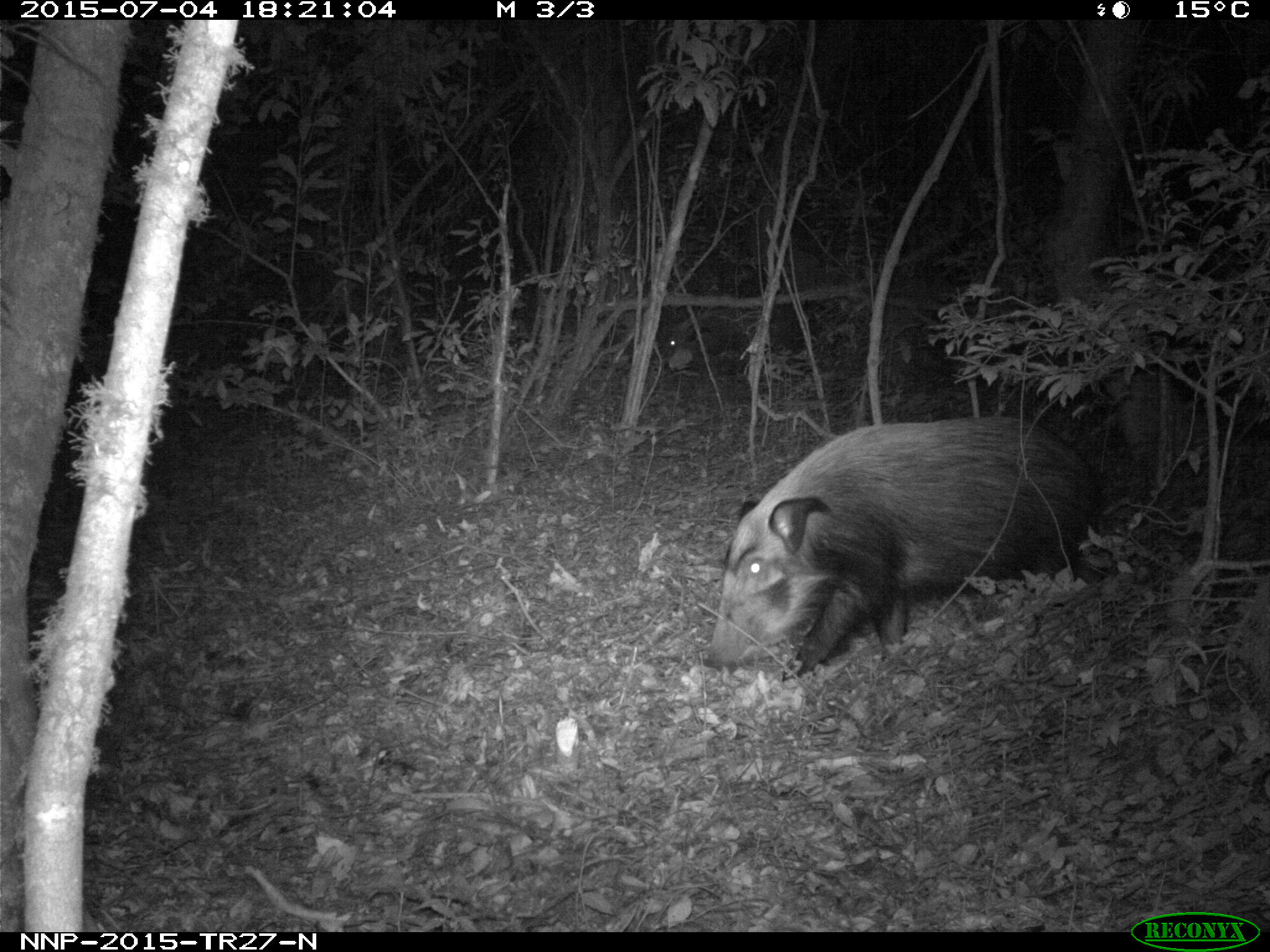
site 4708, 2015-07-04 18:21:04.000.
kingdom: Animalia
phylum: Chordata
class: Mammalia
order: Artiodactyla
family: Suidae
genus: Potamochoerus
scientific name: Potamochoerus larvatus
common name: bushpig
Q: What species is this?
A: Potamochoerus larvatus (bushpig).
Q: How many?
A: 1.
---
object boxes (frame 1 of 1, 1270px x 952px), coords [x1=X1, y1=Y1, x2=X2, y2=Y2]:
potamochoerus larvatus: [x1=696, y1=415, x2=1102, y2=682]; [x1=661, y1=306, x2=790, y2=370]